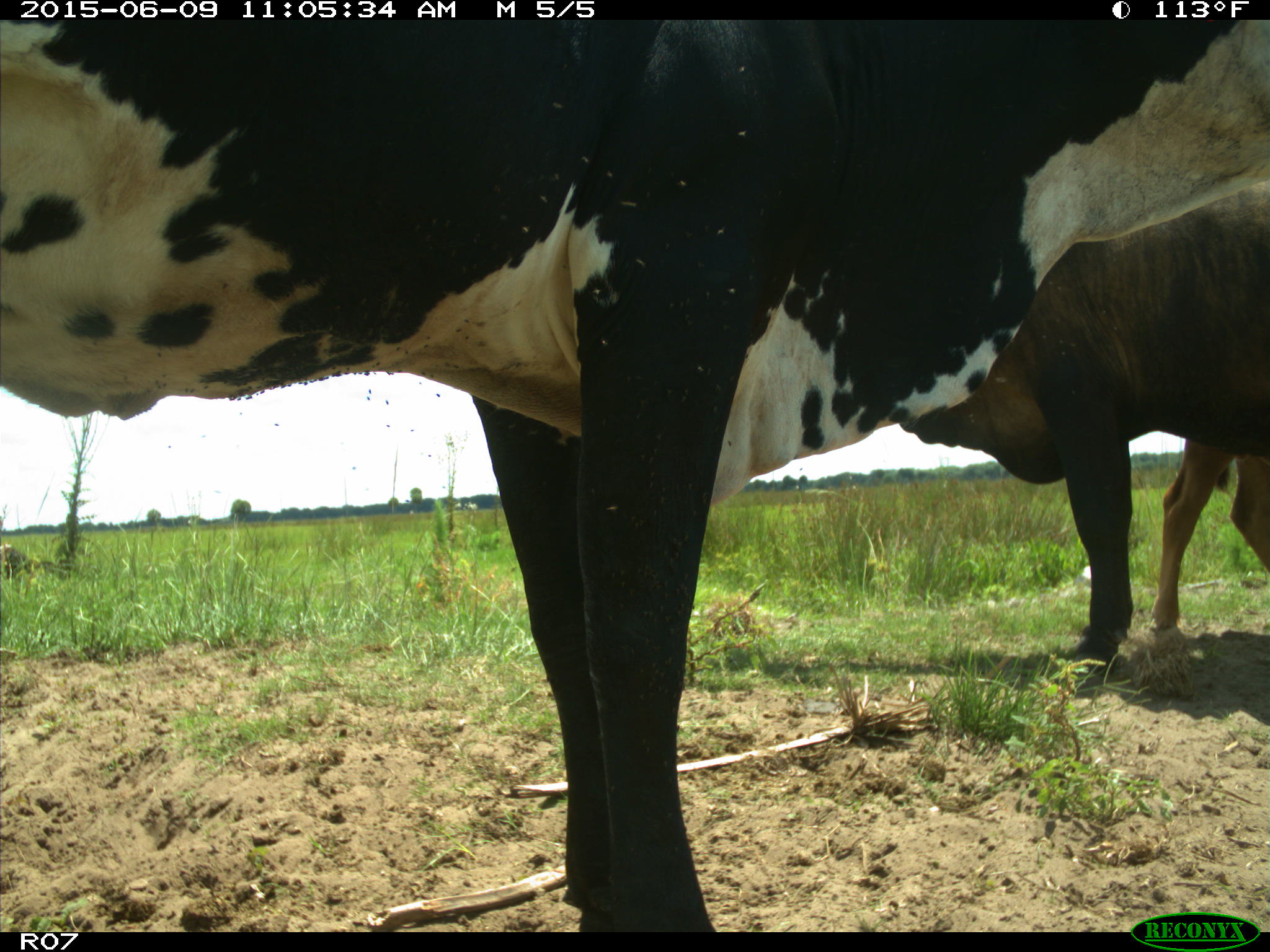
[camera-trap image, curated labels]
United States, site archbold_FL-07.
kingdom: Animalia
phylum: Chordata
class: Mammalia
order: Artiodactyla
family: Bovidae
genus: Bos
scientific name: Bos taurus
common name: domestic cow